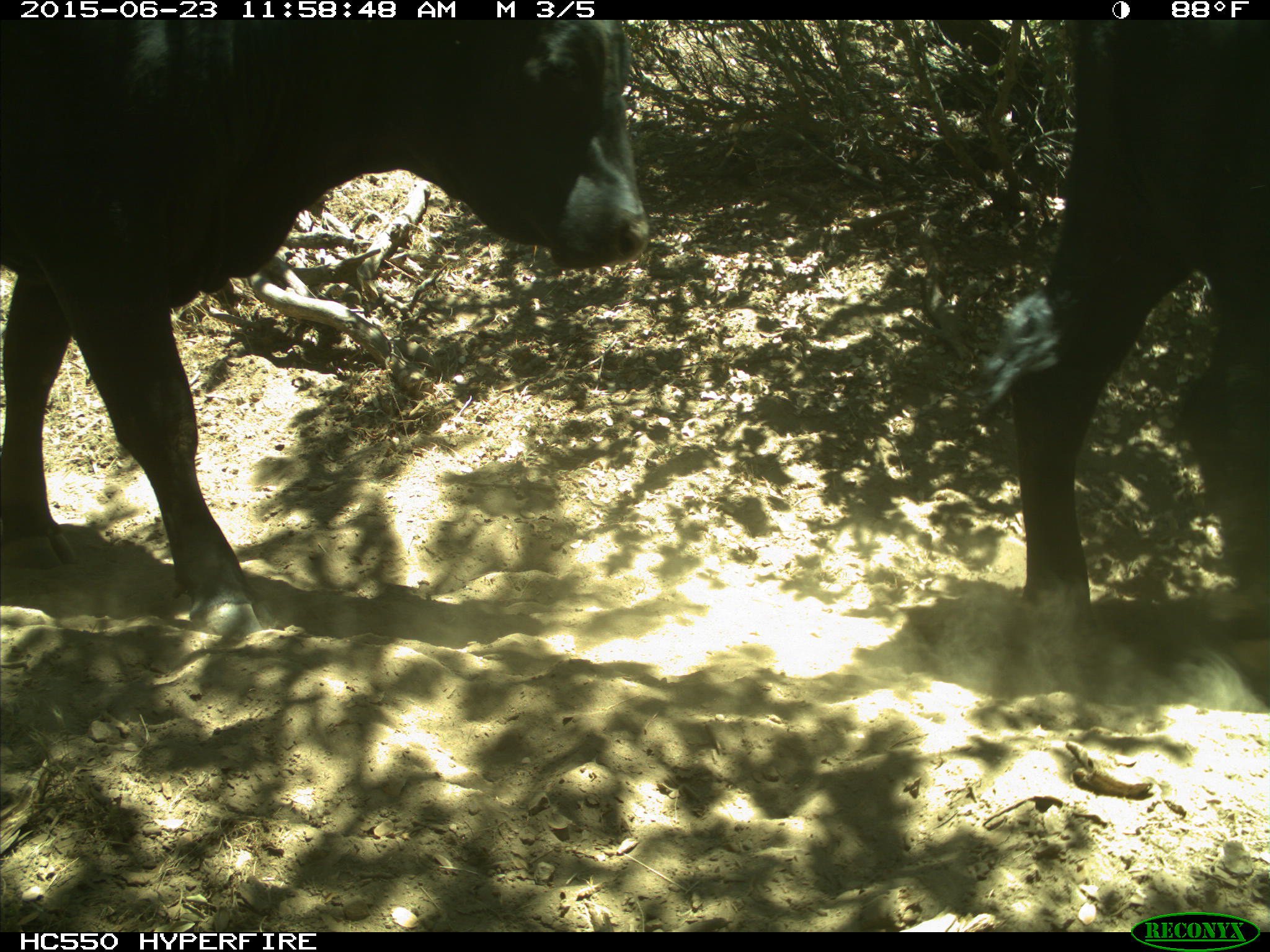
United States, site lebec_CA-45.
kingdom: Animalia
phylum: Chordata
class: Mammalia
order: Artiodactyla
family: Bovidae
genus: Bos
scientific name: Bos taurus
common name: domestic cow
Bos taurus (domestic cow).